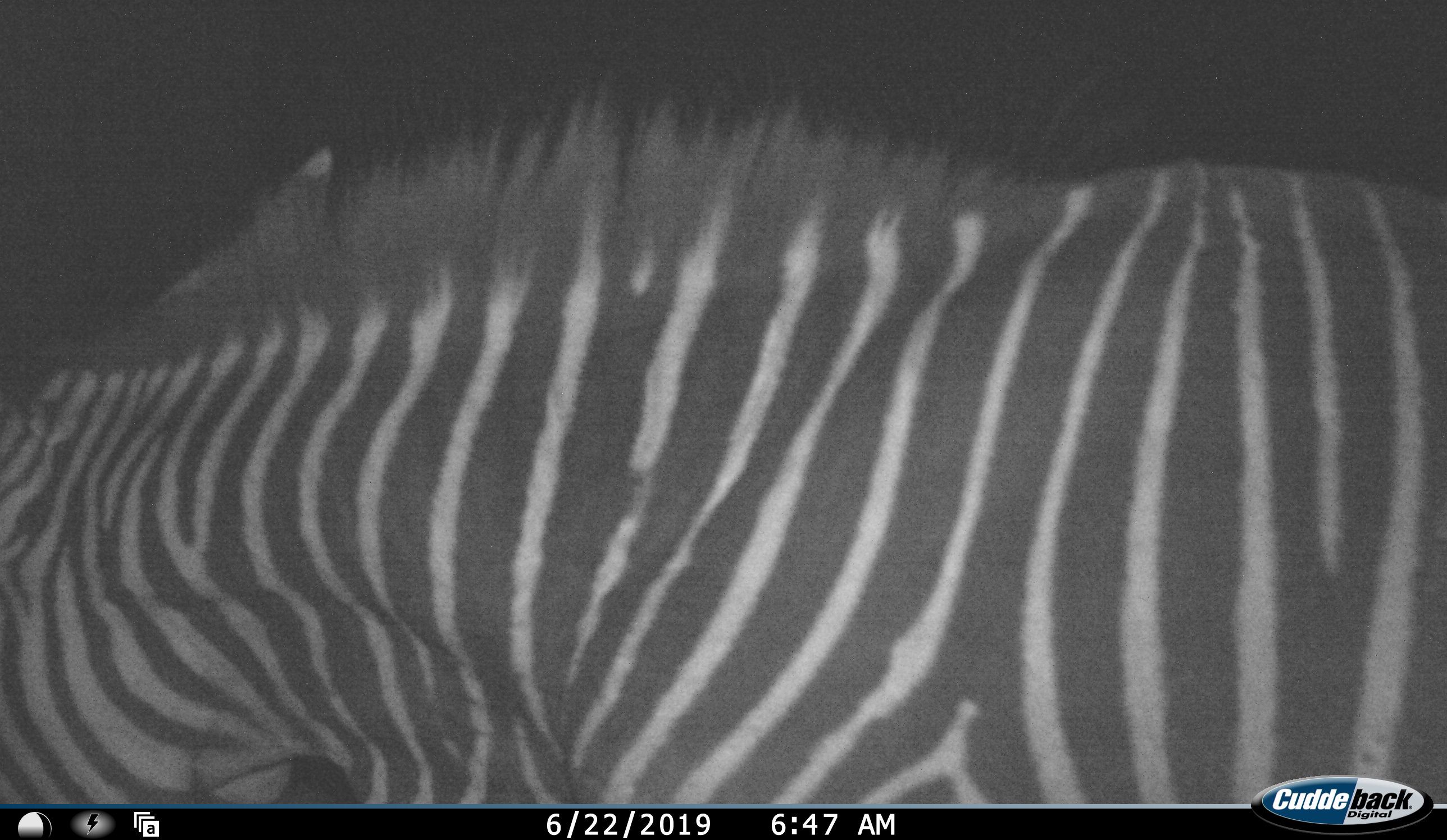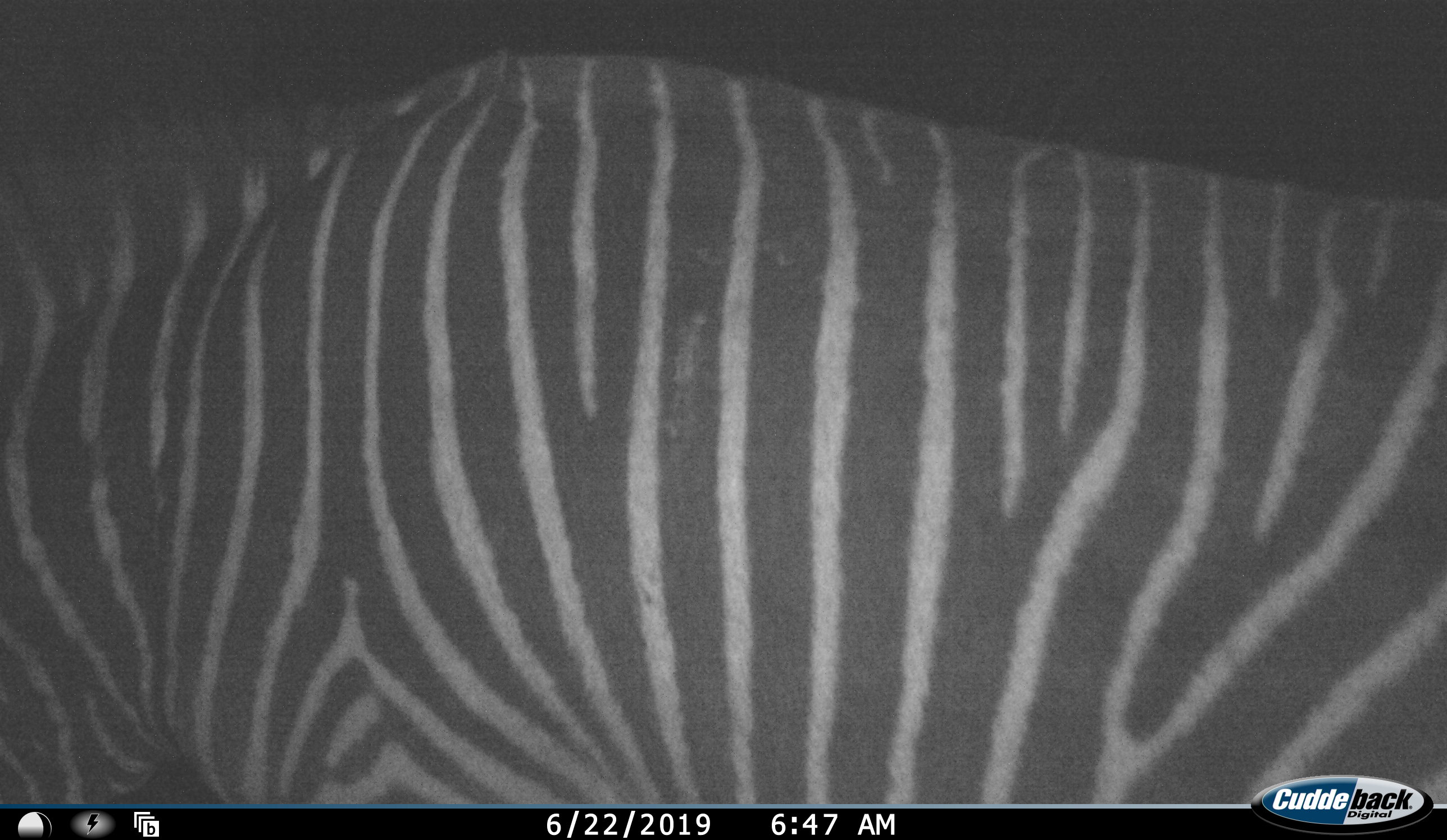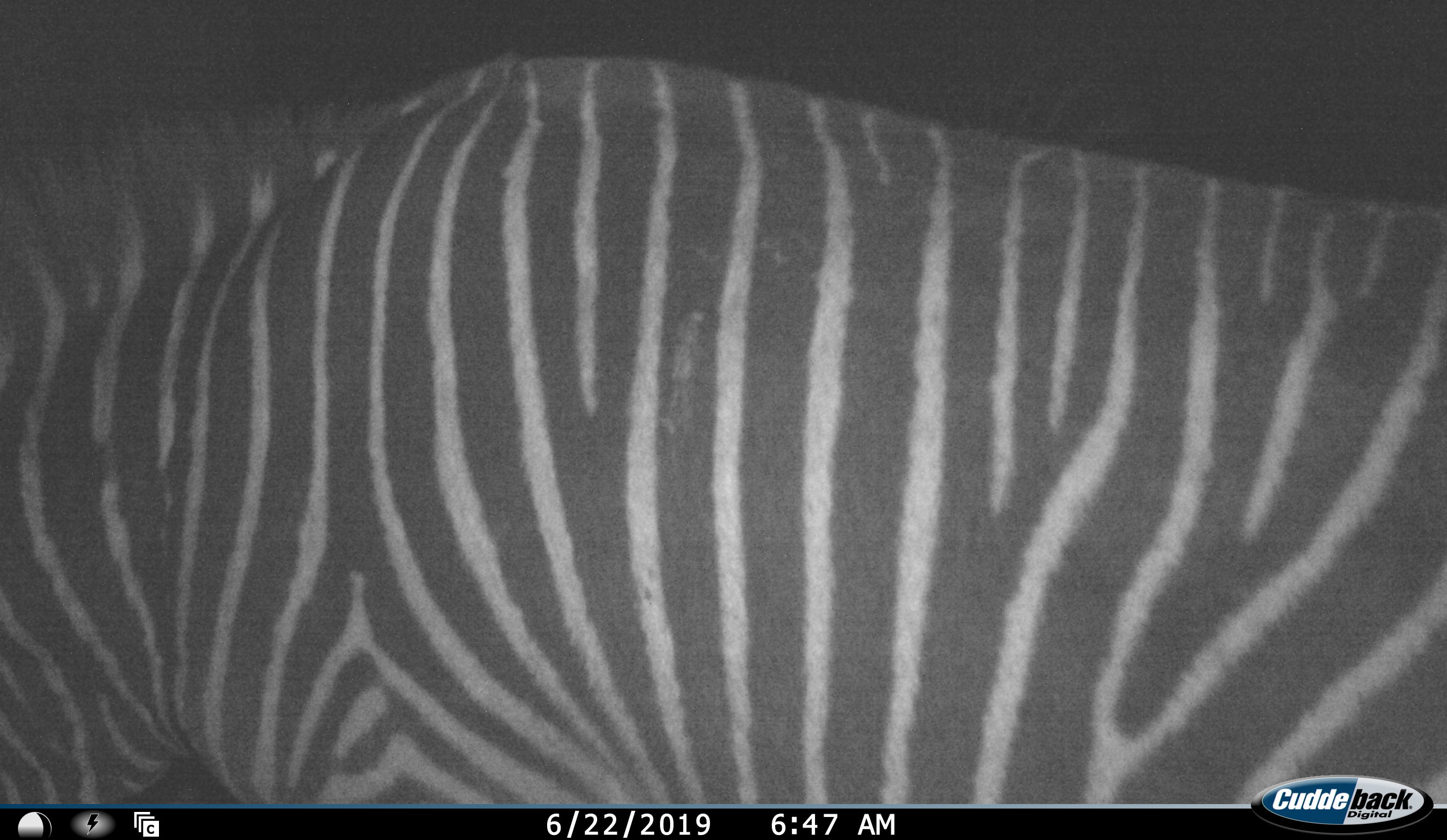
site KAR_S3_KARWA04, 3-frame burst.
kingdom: Animalia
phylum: Chordata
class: Mammalia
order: Perissodactyla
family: Equidae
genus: Equus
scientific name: Equus zebra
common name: mountain zebra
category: zebramountain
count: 1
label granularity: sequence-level